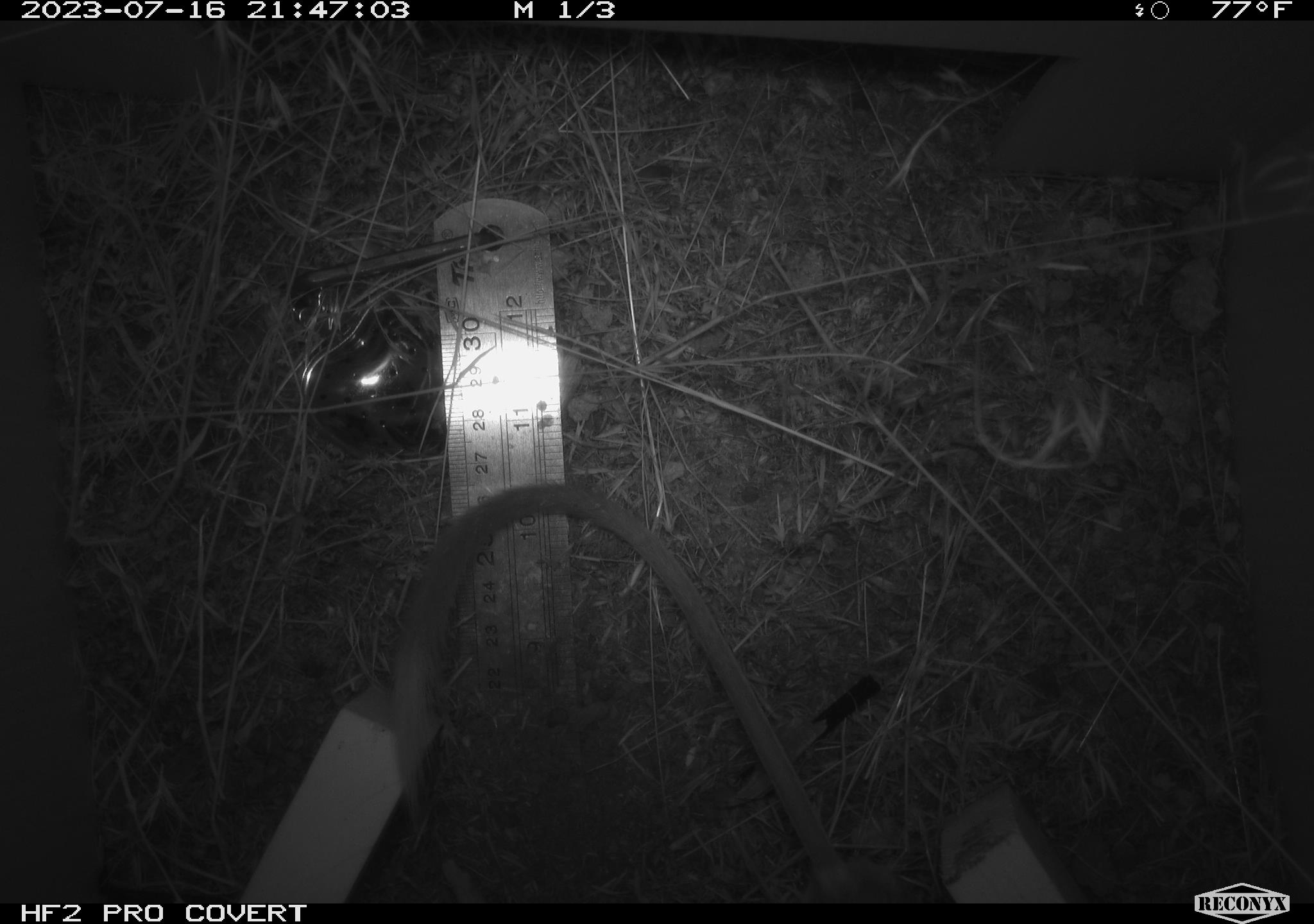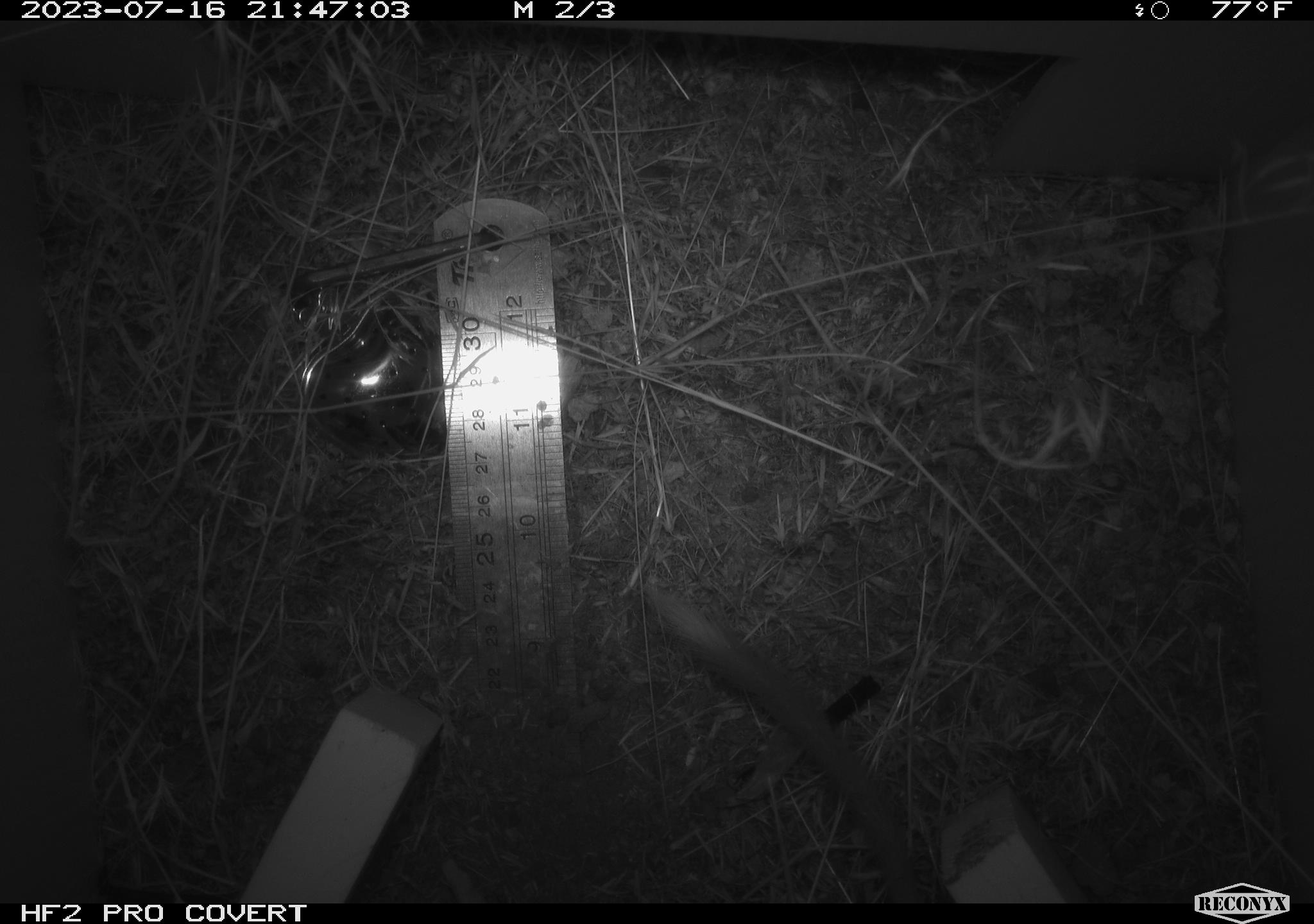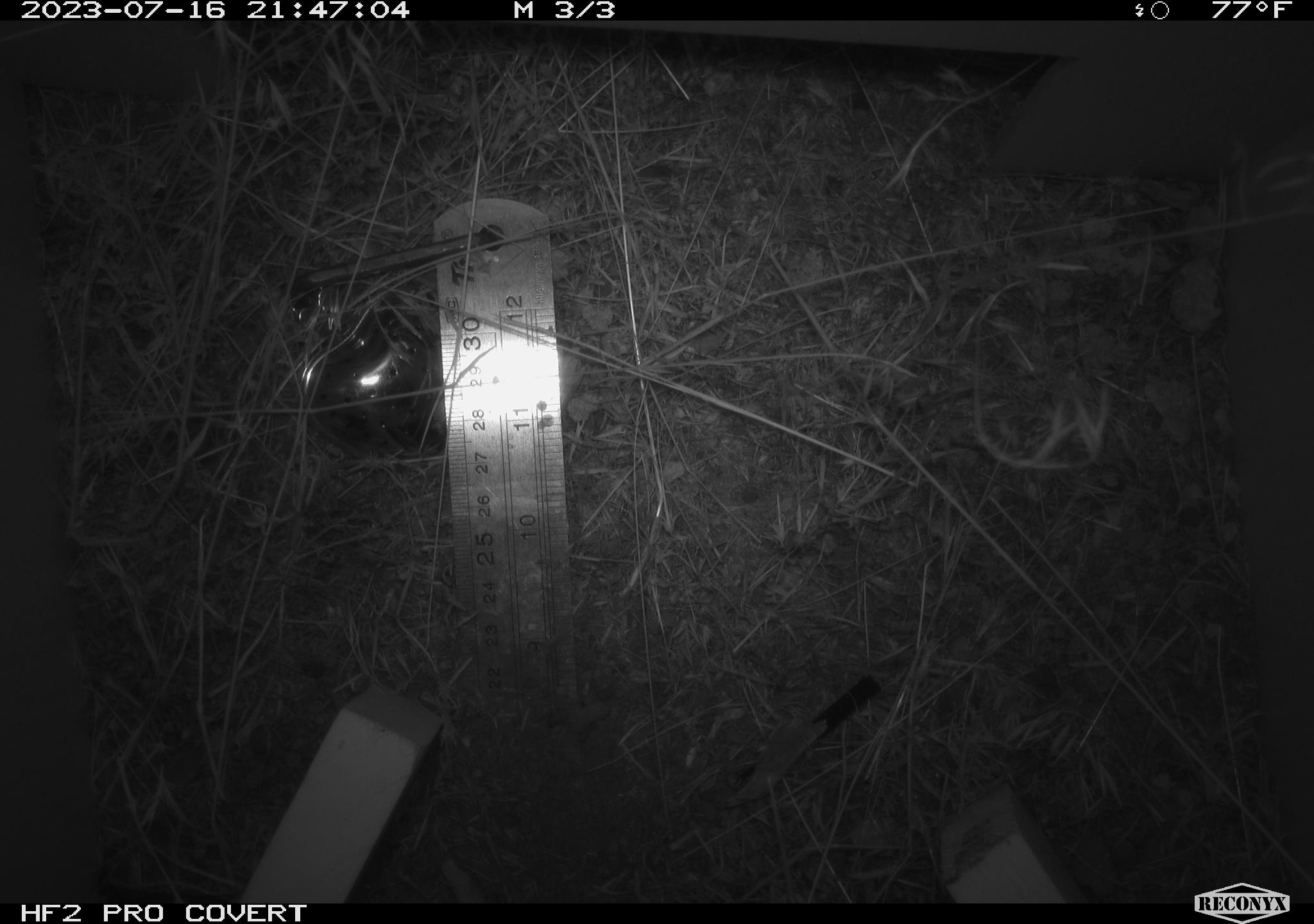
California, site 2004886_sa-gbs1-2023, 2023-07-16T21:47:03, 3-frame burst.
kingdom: Animalia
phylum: Chordata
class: Mammalia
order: Rodentia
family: Heteromyidae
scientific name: Heteromyidae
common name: kangaroo rats and pocket mice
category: heteromyidae family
Heteromyidae family (kangaroo rats and pocket mice) (Heteromyidae).